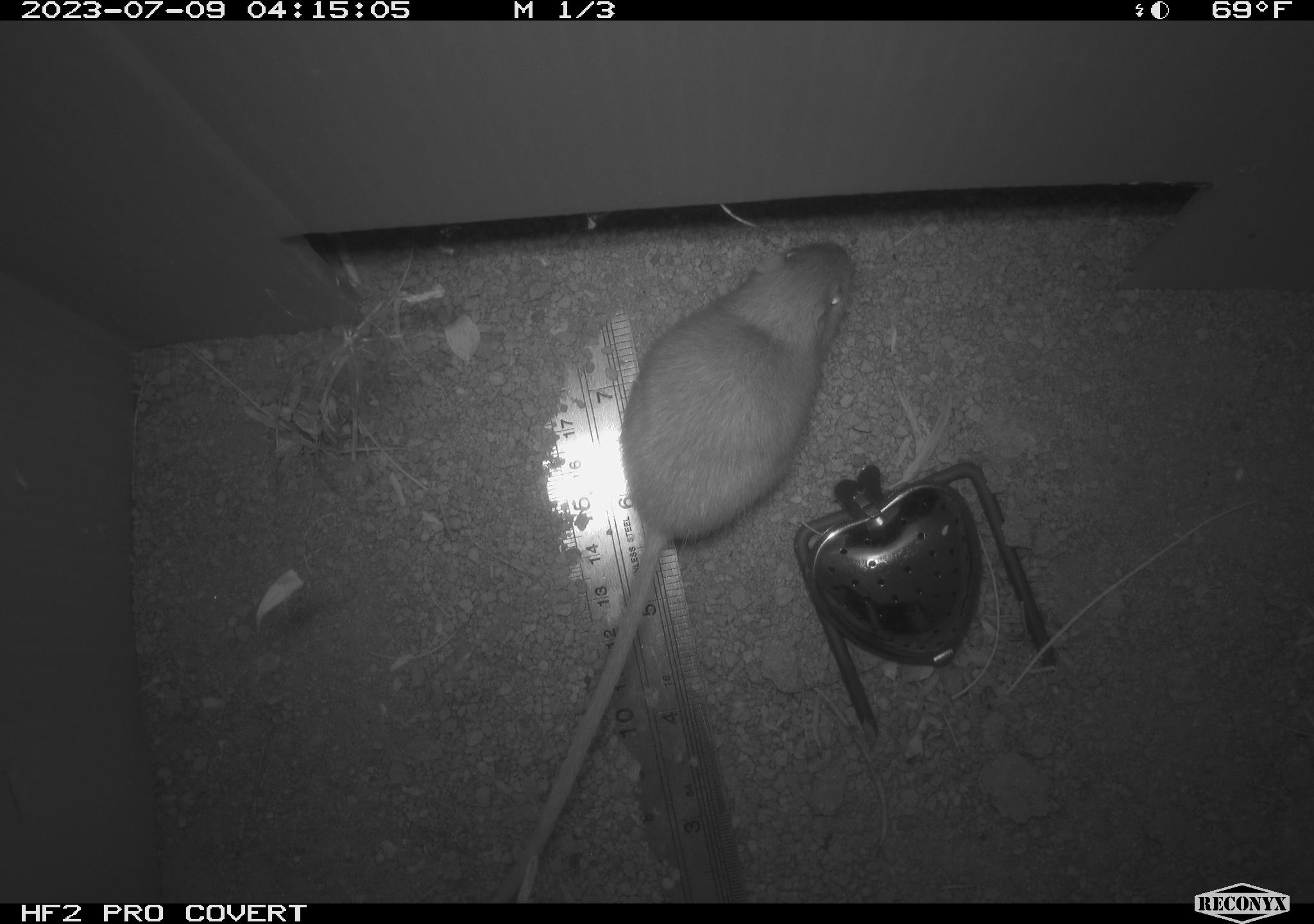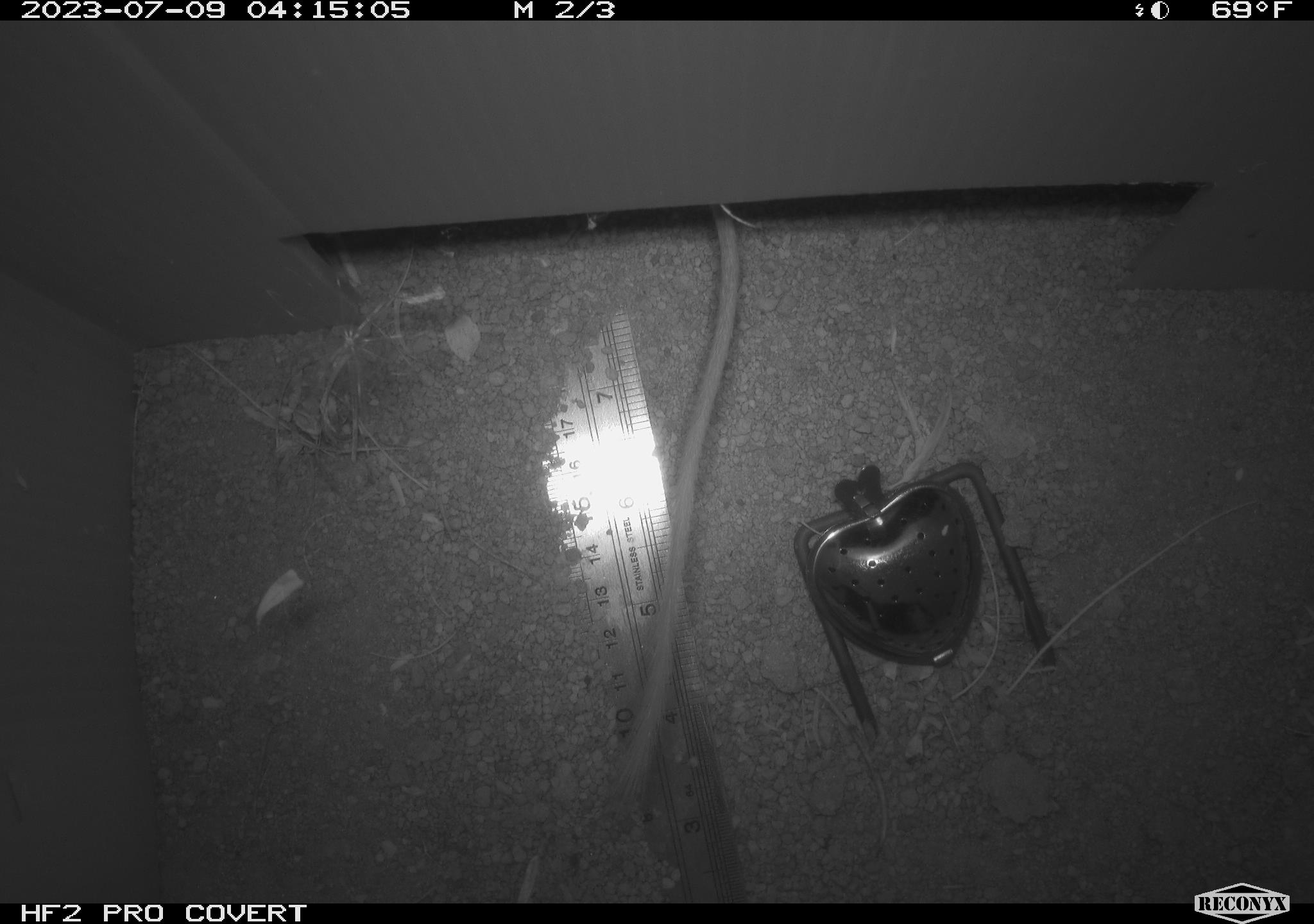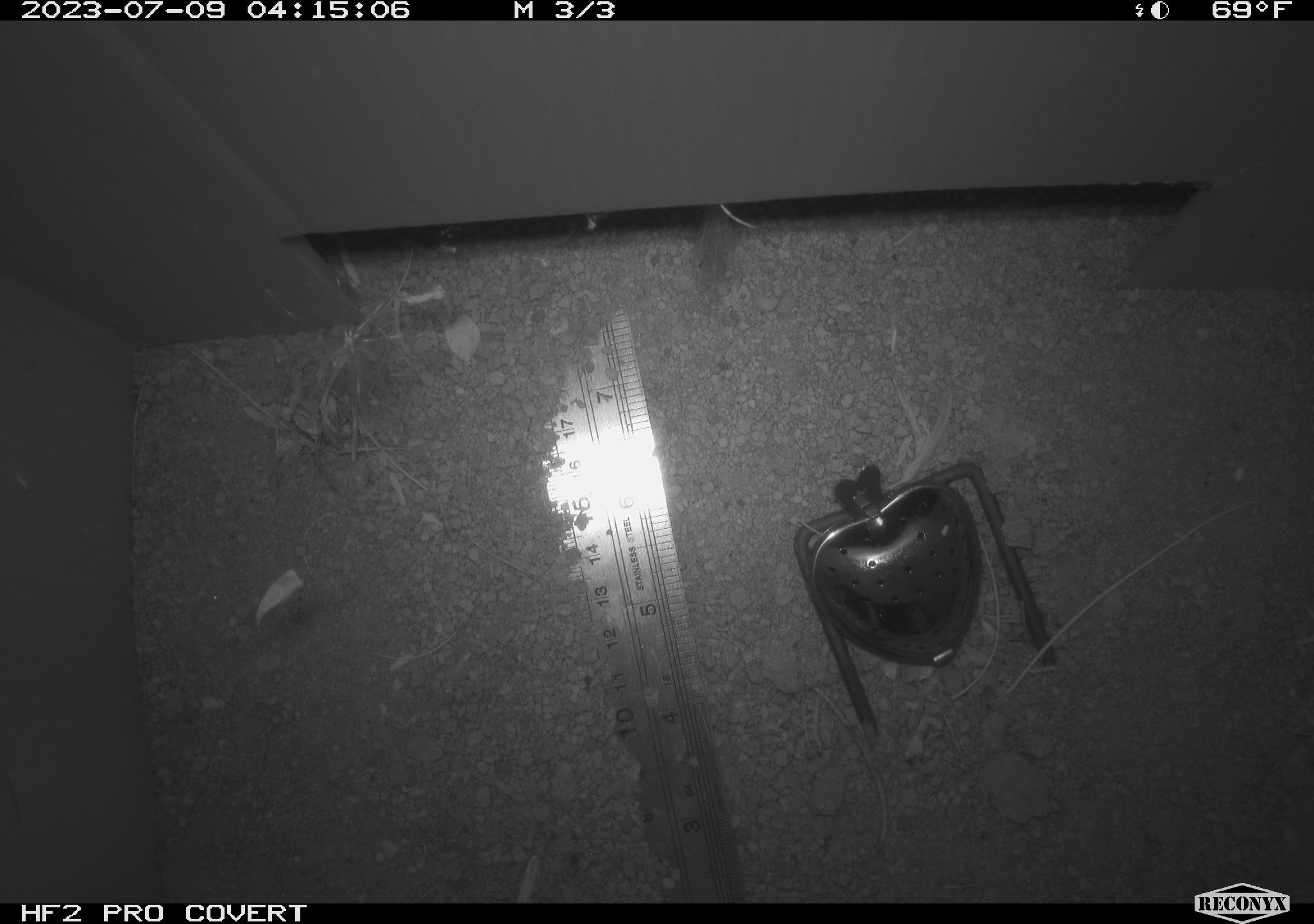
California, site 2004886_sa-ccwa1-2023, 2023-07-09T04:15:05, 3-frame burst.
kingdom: Animalia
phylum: Chordata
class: Mammalia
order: Rodentia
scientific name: Rodentia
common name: rodent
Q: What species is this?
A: Rodent (Rodentia).